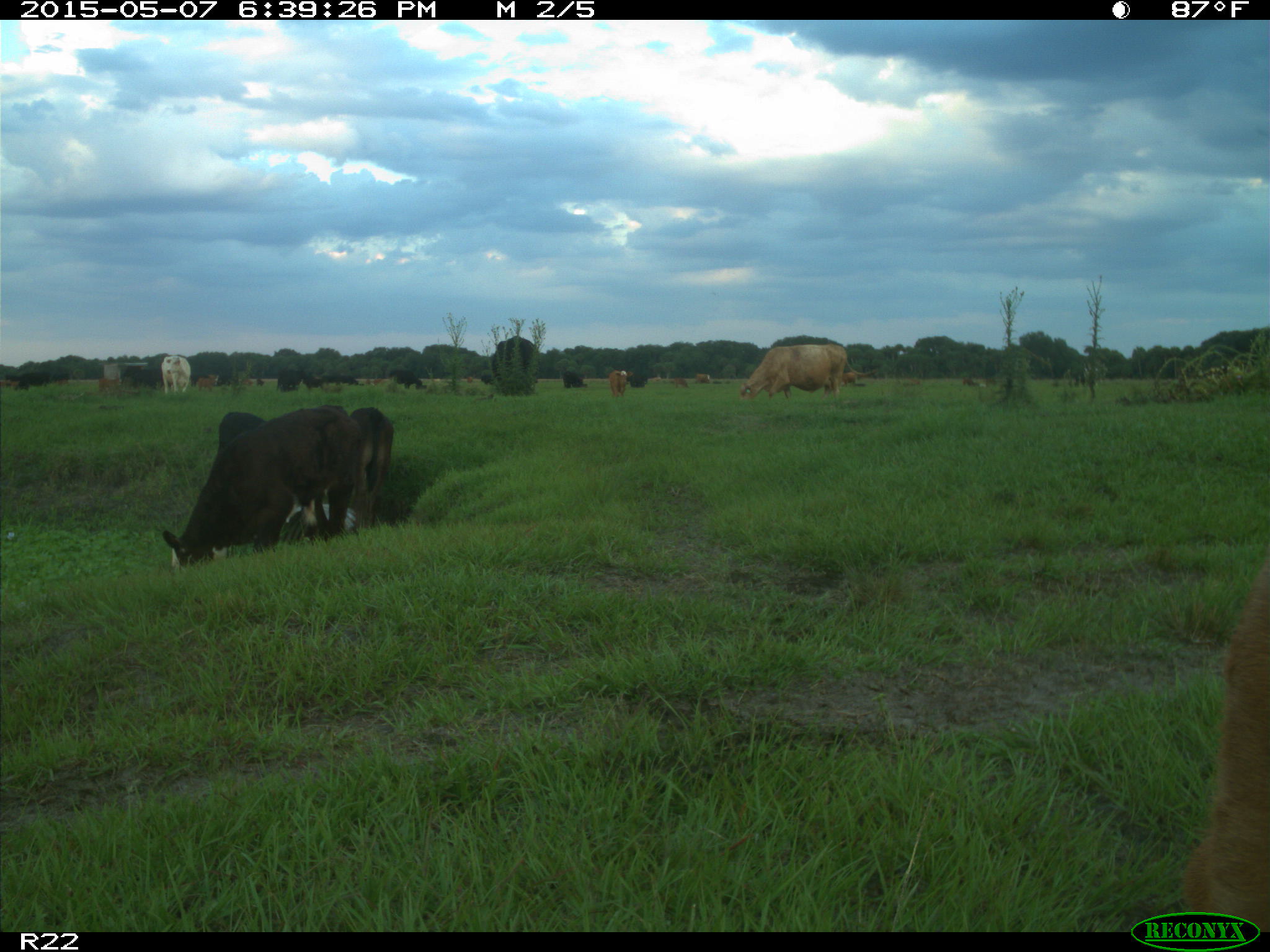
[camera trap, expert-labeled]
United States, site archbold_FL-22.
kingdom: Animalia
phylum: Chordata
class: Mammalia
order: Artiodactyla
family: Bovidae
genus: Bos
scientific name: Bos taurus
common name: domestic cow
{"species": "Bos taurus (domestic cow)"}